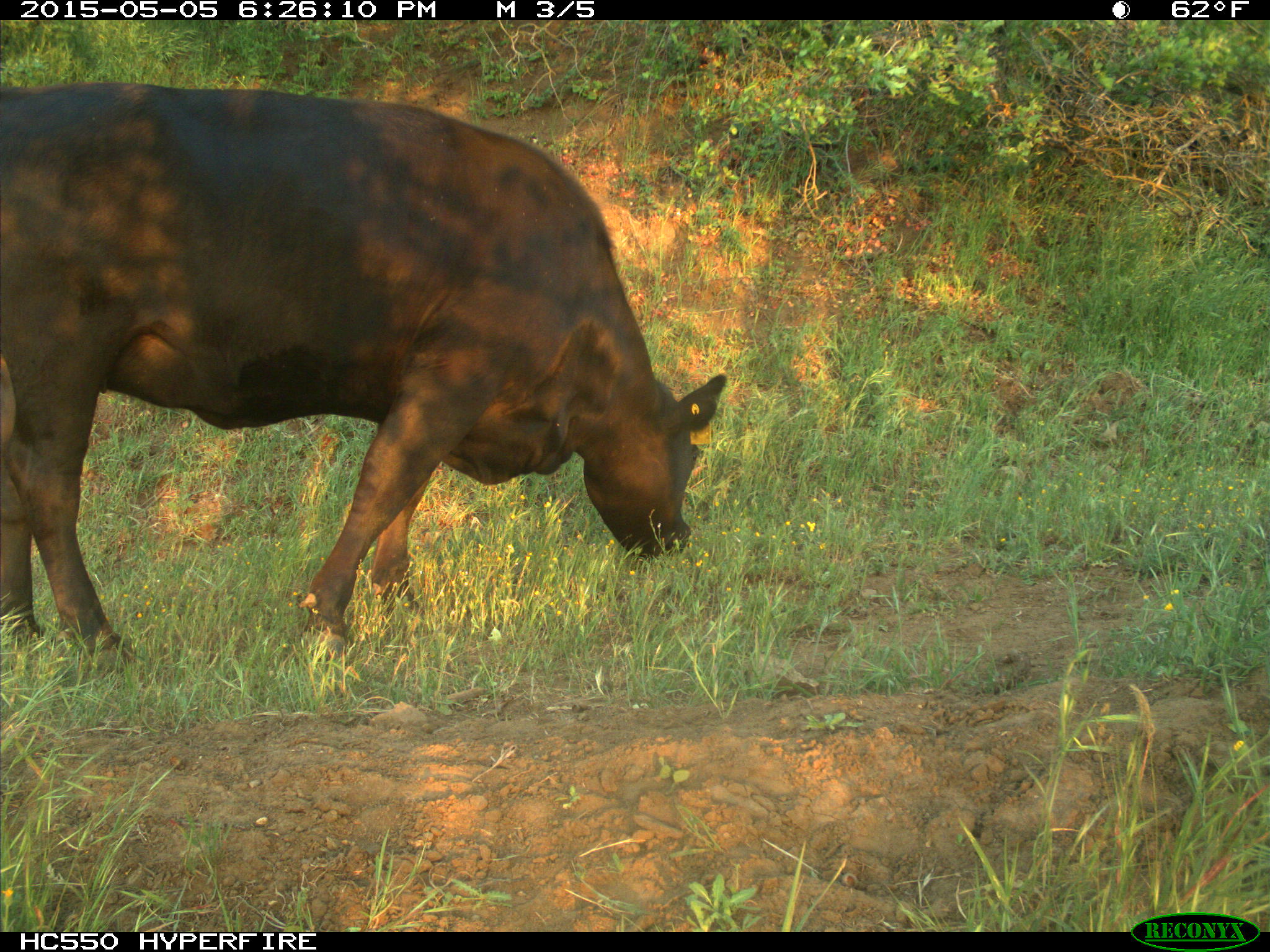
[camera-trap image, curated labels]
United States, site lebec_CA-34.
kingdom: Animalia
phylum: Chordata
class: Mammalia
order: Artiodactyla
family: Bovidae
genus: Bos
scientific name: Bos taurus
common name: domestic cow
Bos taurus (domestic cow).